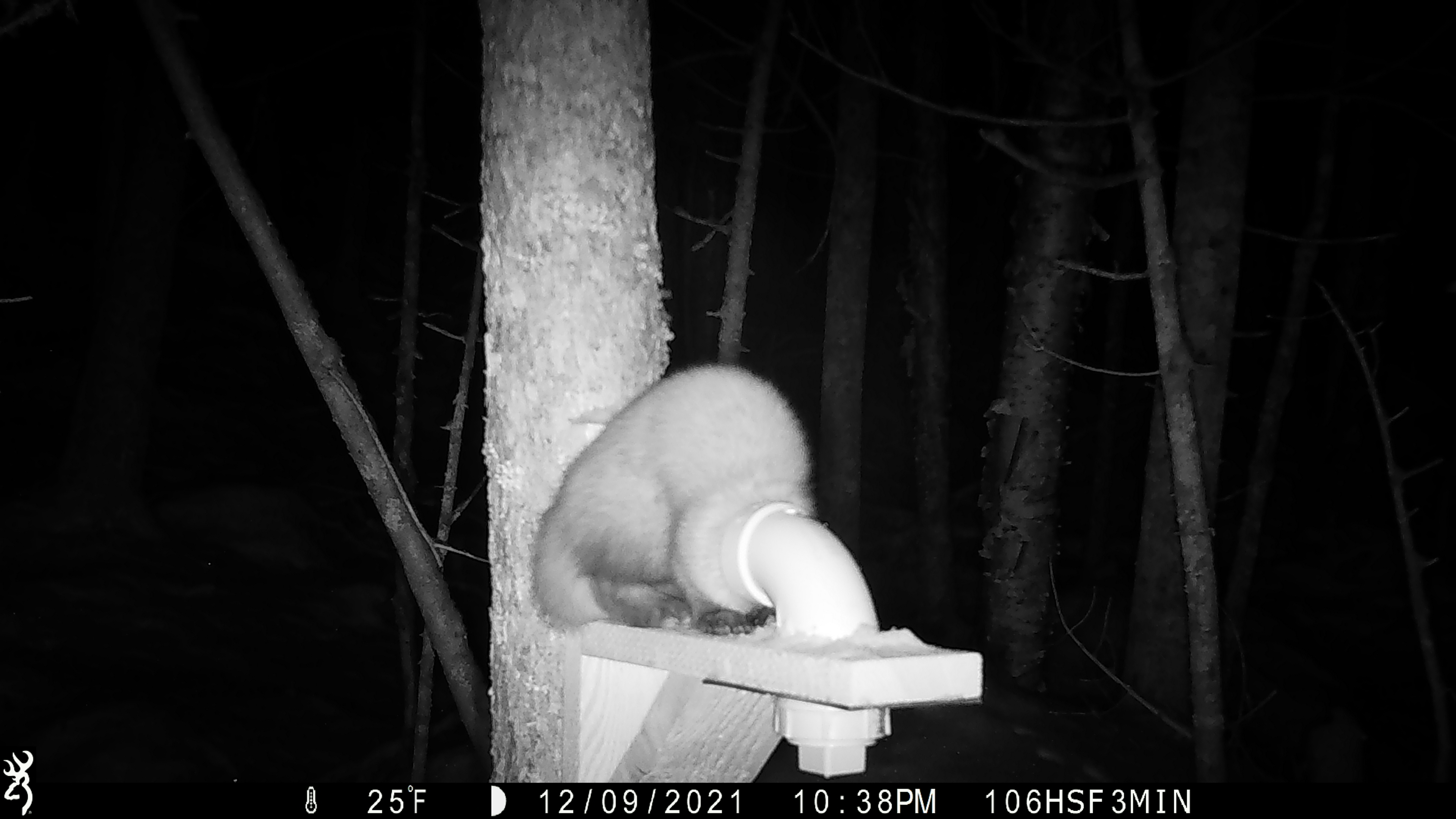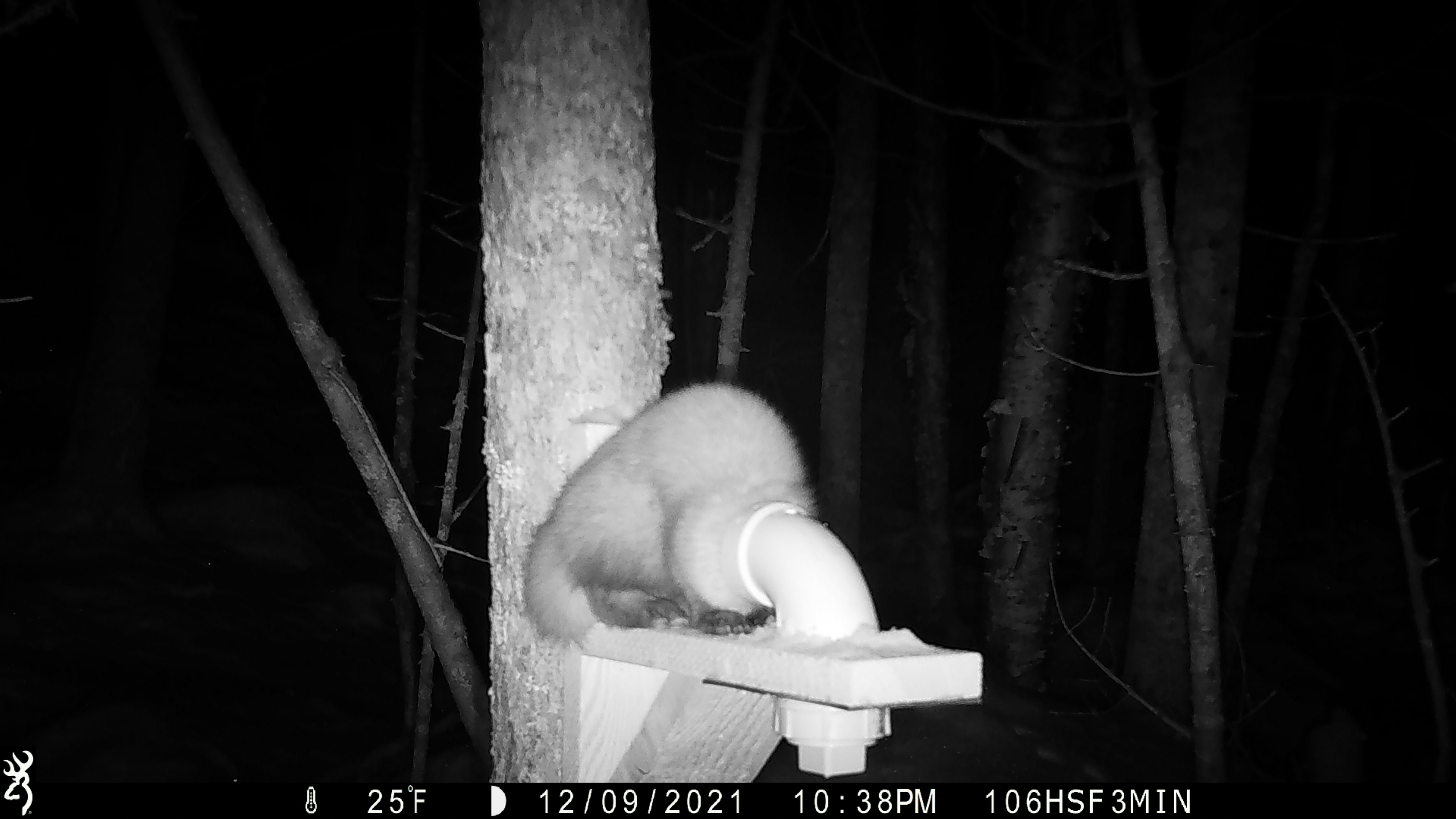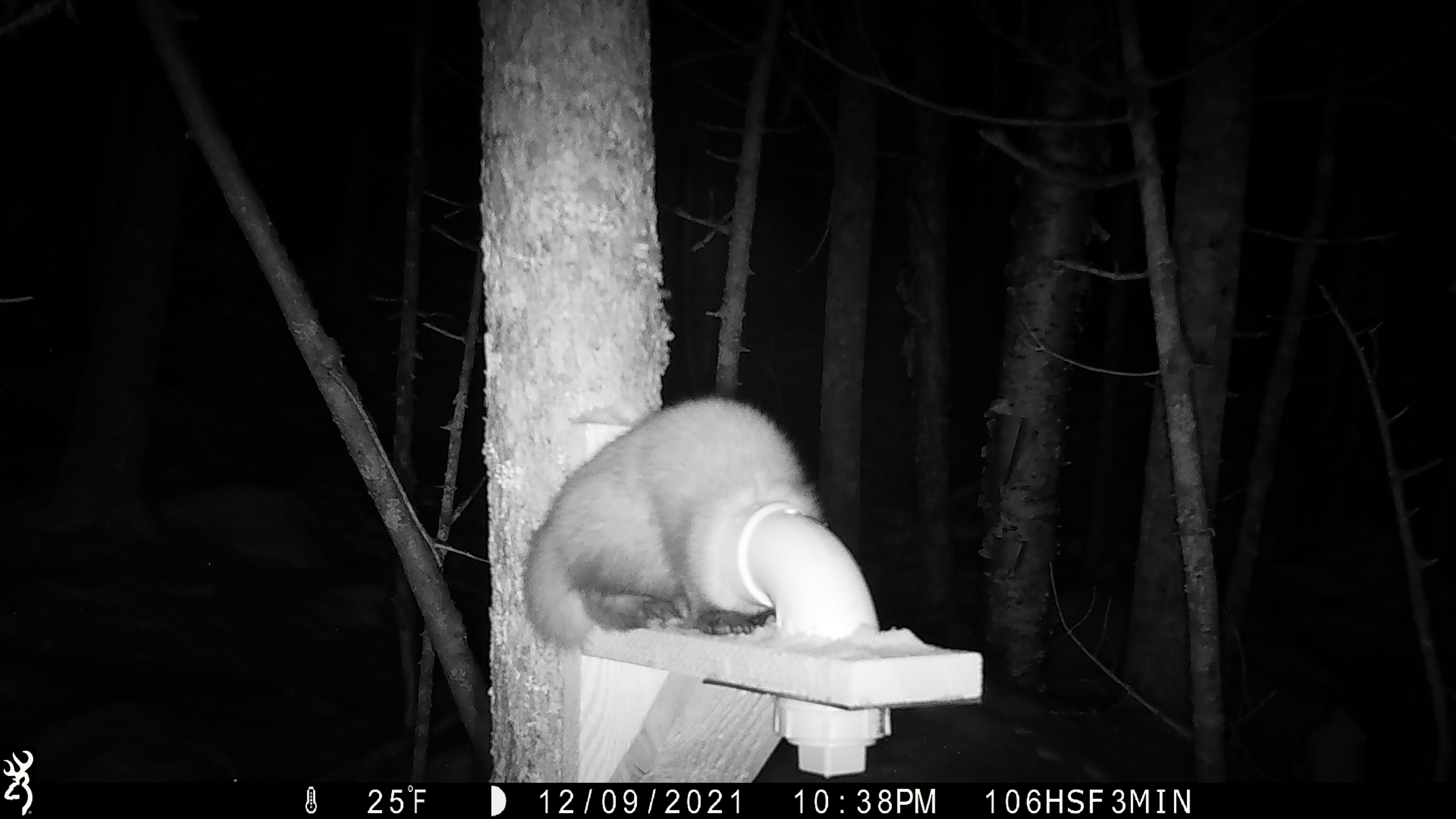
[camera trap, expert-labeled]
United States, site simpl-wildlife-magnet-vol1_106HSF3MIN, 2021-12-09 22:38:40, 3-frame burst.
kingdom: Animalia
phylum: Chordata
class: Mammalia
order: Carnivora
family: Mustelidae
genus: Martes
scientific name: Martes americana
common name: american marten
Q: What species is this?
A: American marten (Martes americana).